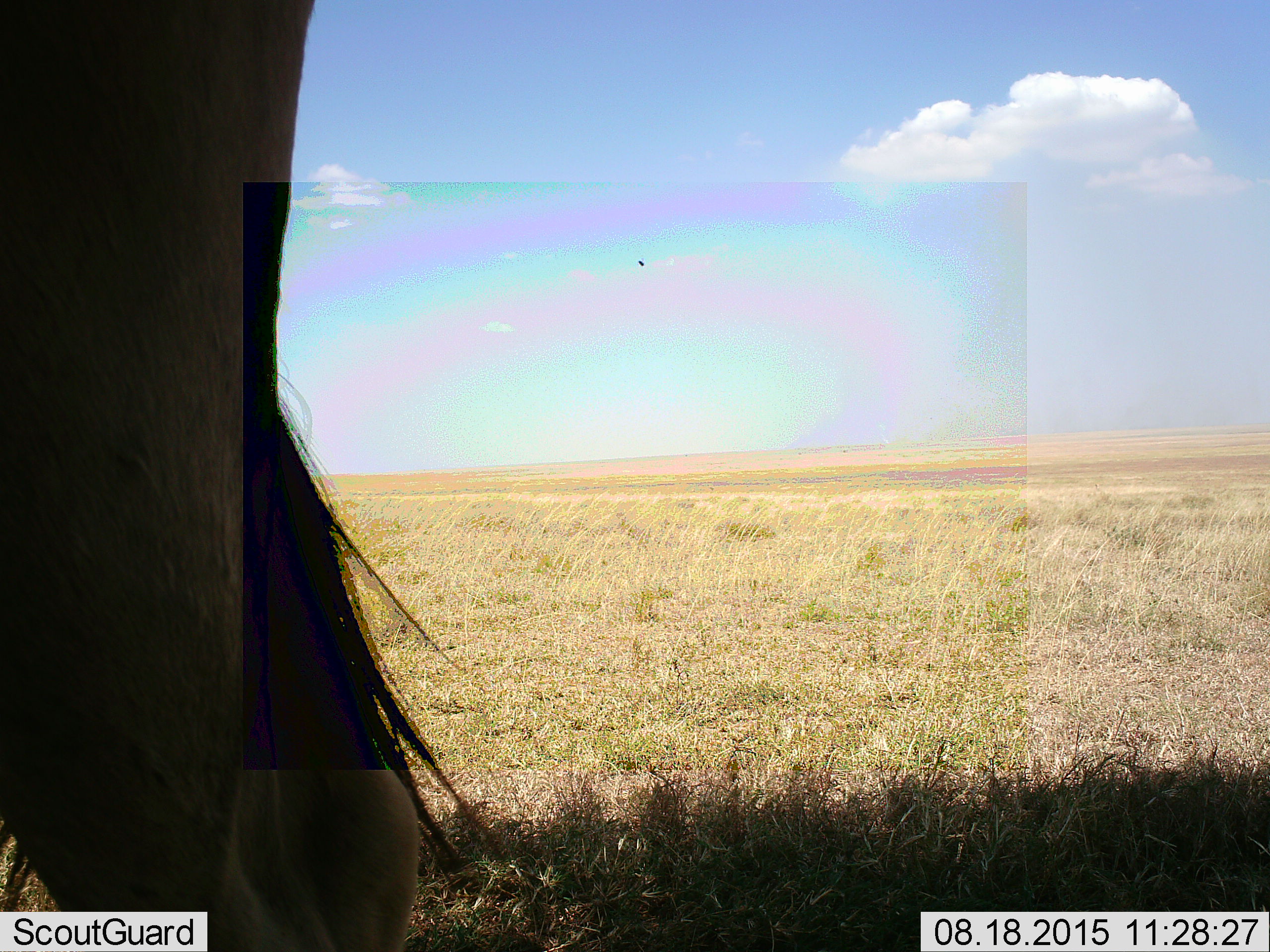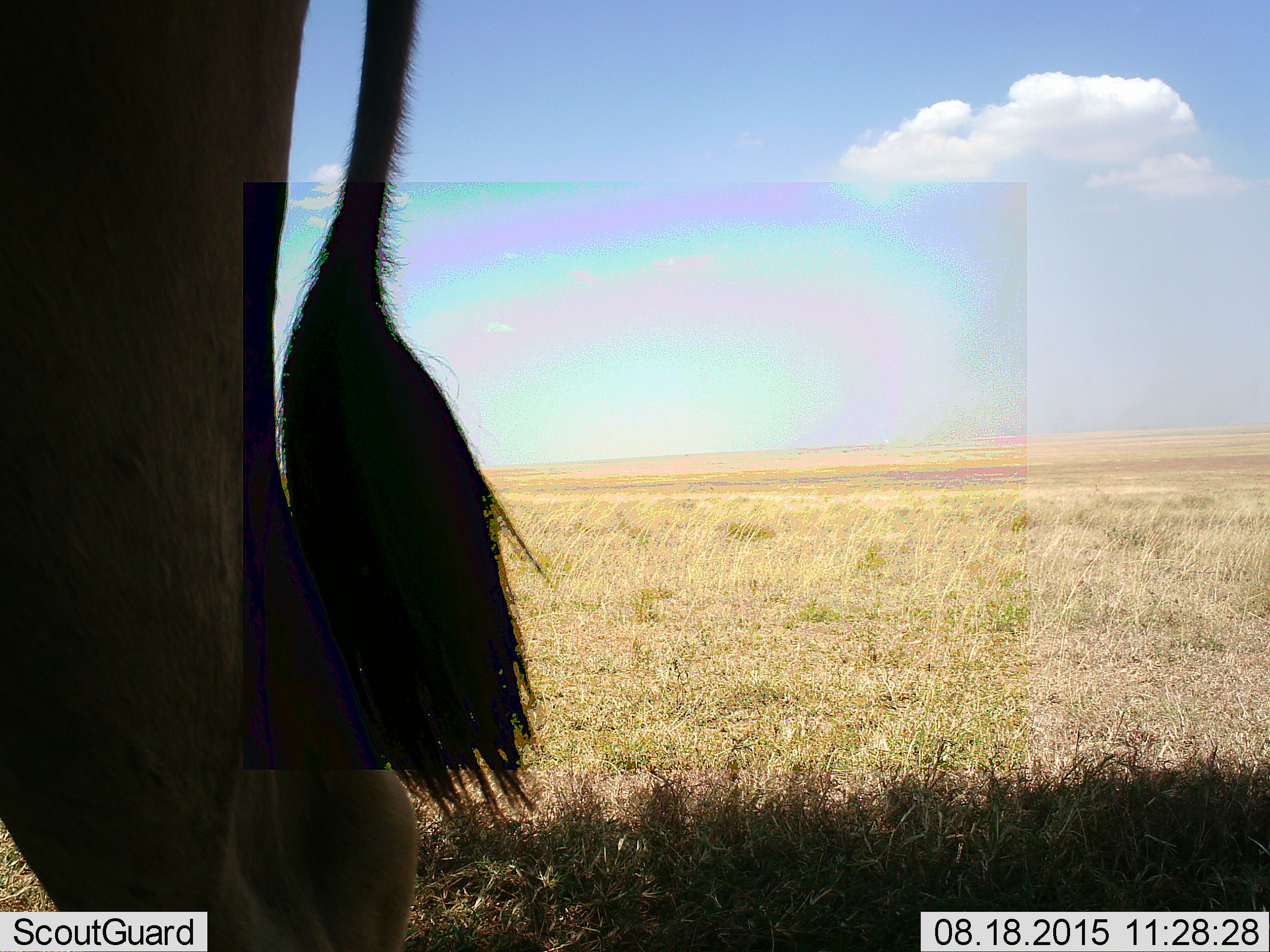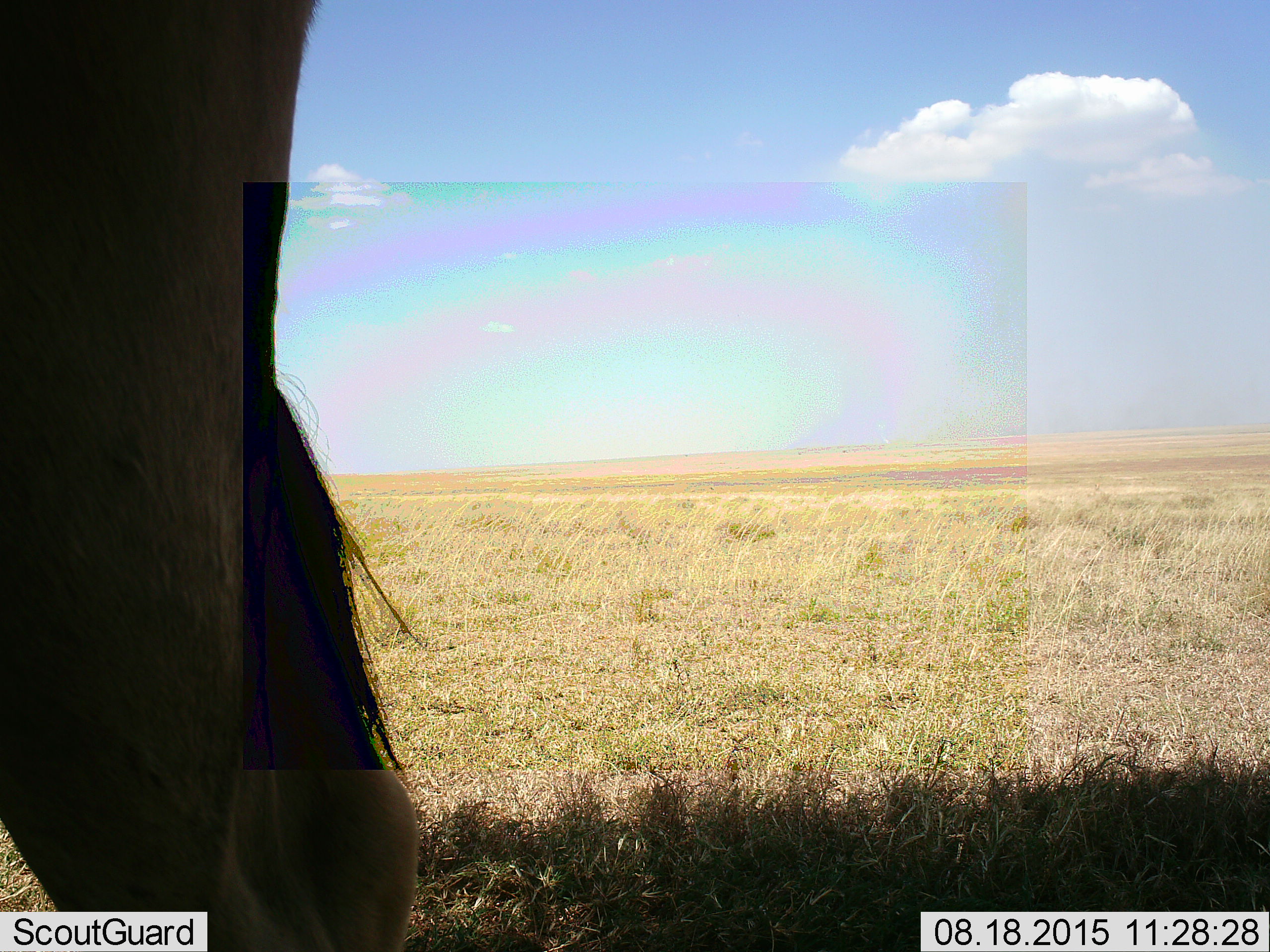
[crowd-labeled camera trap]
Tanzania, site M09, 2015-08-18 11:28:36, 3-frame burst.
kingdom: Animalia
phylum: Chordata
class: Mammalia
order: Artiodactyla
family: Bovidae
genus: Tragelaphus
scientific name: Tragelaphus oryx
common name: eland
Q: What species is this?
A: Eland (Tragelaphus oryx).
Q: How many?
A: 1.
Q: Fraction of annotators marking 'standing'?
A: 100%.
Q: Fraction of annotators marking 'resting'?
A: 0%.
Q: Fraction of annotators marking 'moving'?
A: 0%.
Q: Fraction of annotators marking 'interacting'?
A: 0%.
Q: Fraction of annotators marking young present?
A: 0%.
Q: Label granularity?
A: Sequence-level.